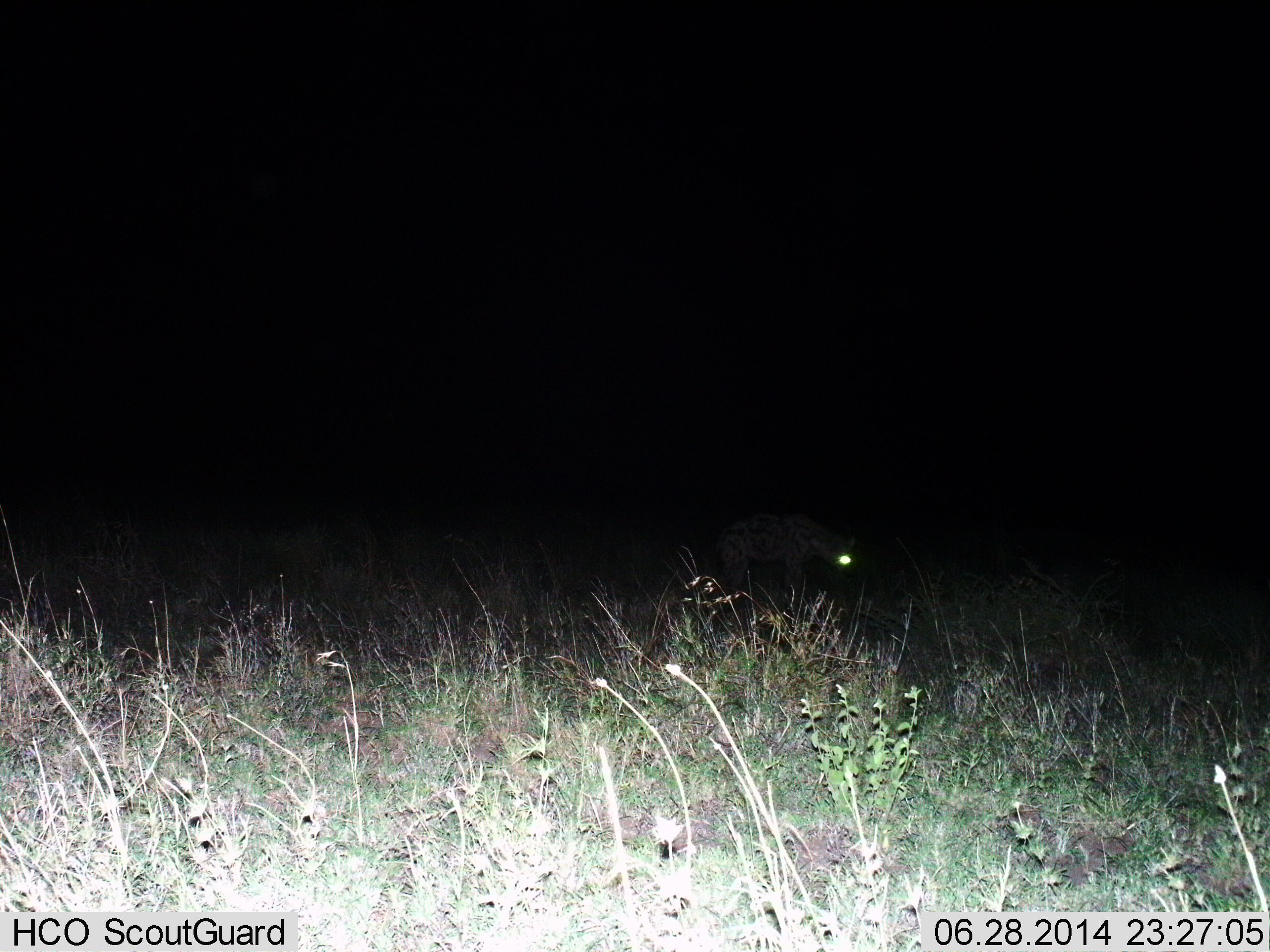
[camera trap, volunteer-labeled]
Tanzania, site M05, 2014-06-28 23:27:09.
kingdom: Animalia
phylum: Chordata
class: Mammalia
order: Carnivora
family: Hyaenidae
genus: Crocuta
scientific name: Crocuta crocuta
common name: spotted hyena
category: hyenaspotted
Hyenaspotted (spotted hyena) (Crocuta crocuta), count 1. Behavior (volunteer vote fractions): standing 70%, resting 10%, moving 10%, interacting 0%. Young present (vote fraction): 0%. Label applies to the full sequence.